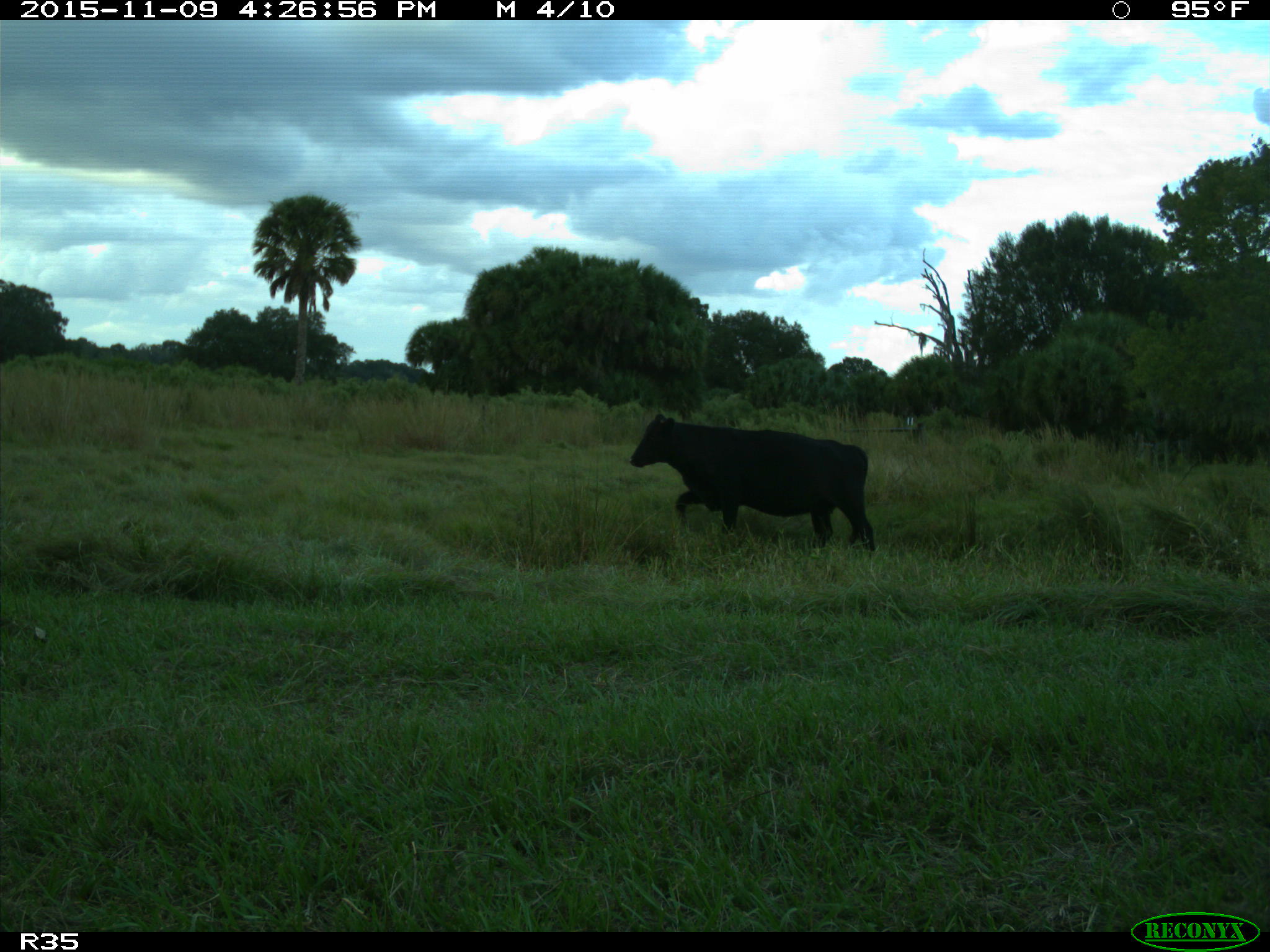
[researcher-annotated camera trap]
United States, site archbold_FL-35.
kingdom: Animalia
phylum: Chordata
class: Mammalia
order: Artiodactyla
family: Bovidae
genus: Bos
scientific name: Bos taurus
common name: domestic cow